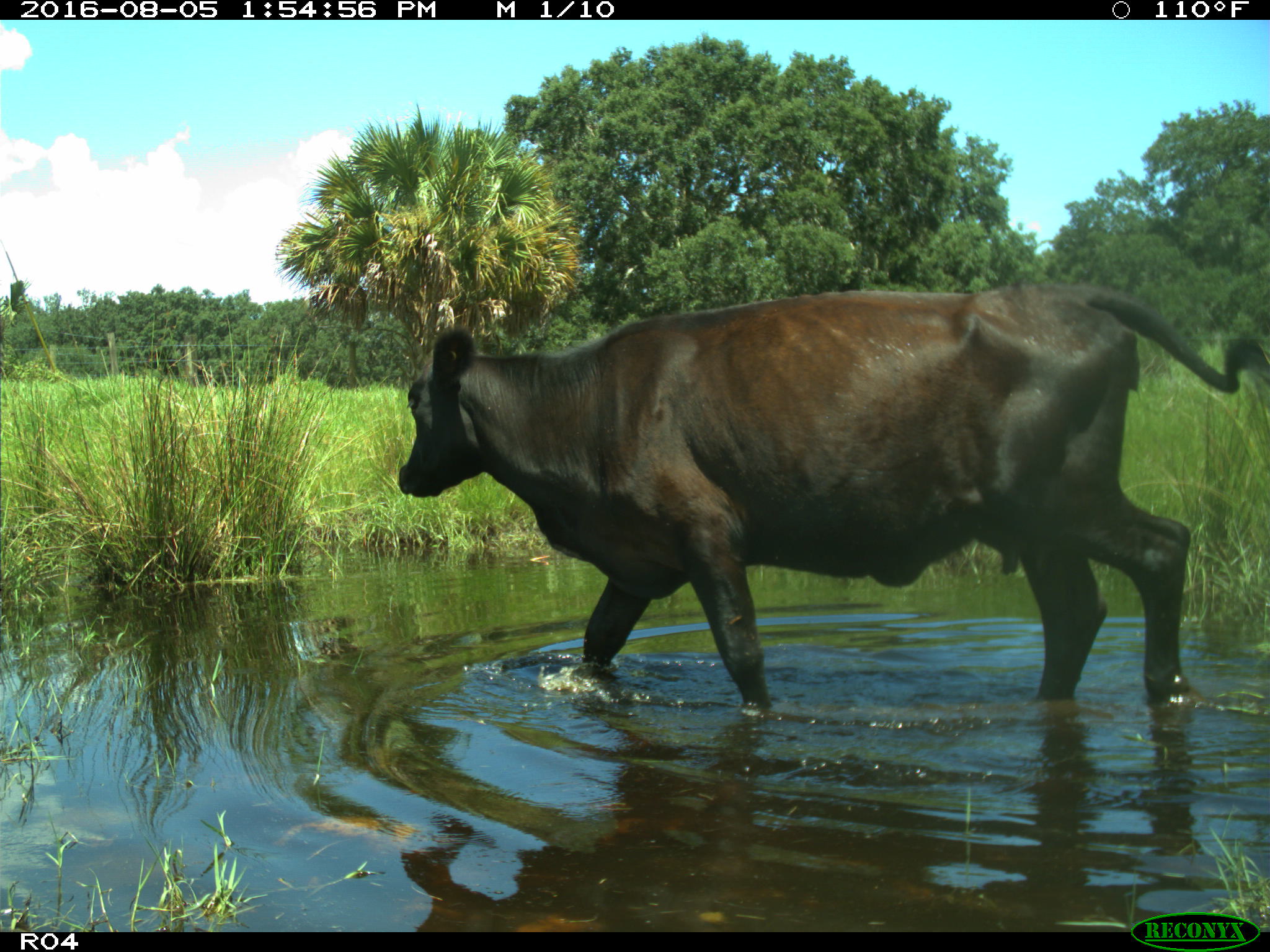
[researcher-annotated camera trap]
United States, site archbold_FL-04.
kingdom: Animalia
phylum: Chordata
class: Mammalia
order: Artiodactyla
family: Bovidae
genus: Bos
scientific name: Bos taurus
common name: domestic cow